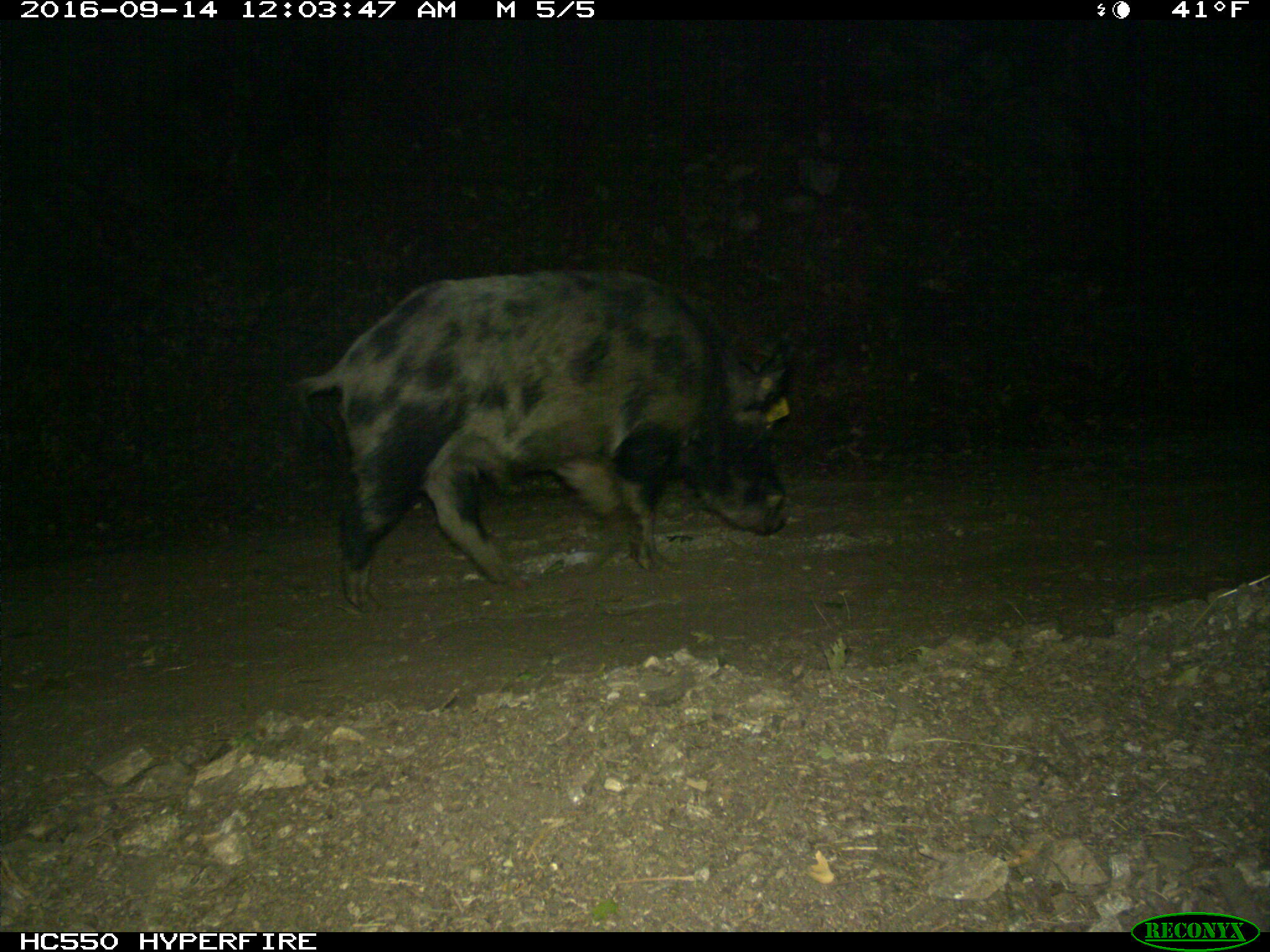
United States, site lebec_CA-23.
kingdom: Animalia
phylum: Chordata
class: Mammalia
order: Artiodactyla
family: Suidae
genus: Sus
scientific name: Sus scrofa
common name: wild boar